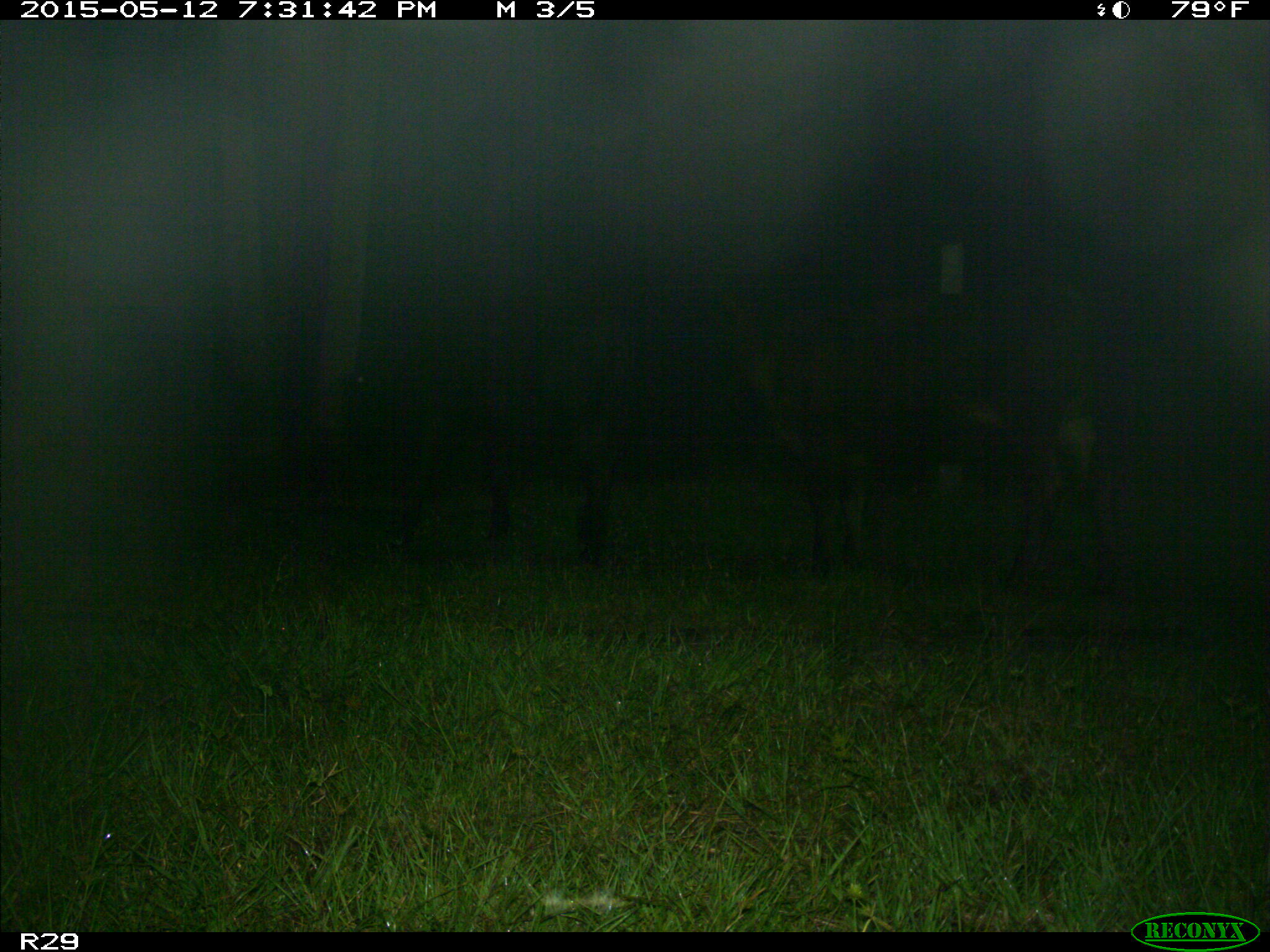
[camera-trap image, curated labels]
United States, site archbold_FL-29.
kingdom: Animalia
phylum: Chordata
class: Mammalia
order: Artiodactyla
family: Bovidae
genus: Bos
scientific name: Bos taurus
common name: domestic cow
Bos taurus (domestic cow).